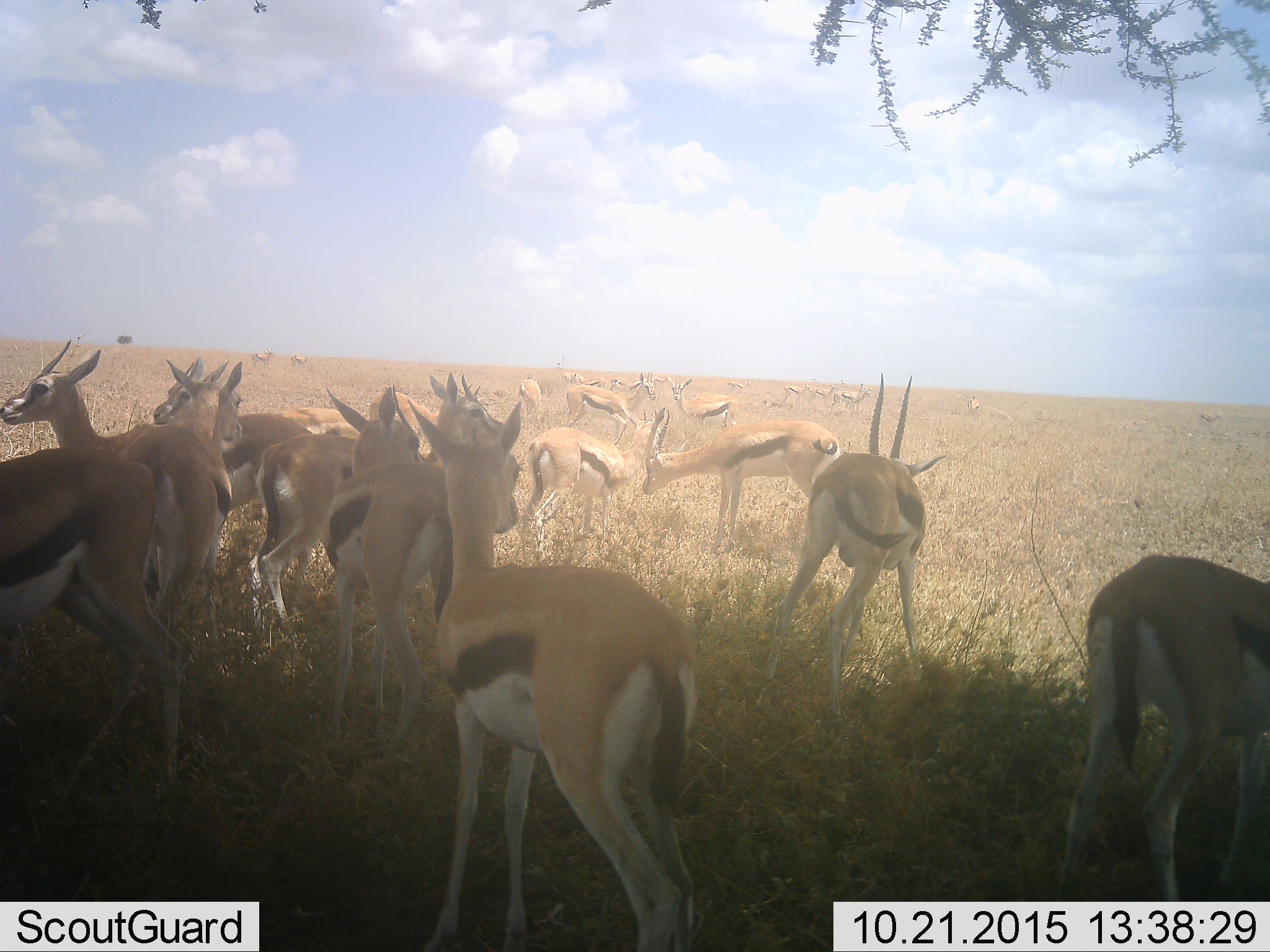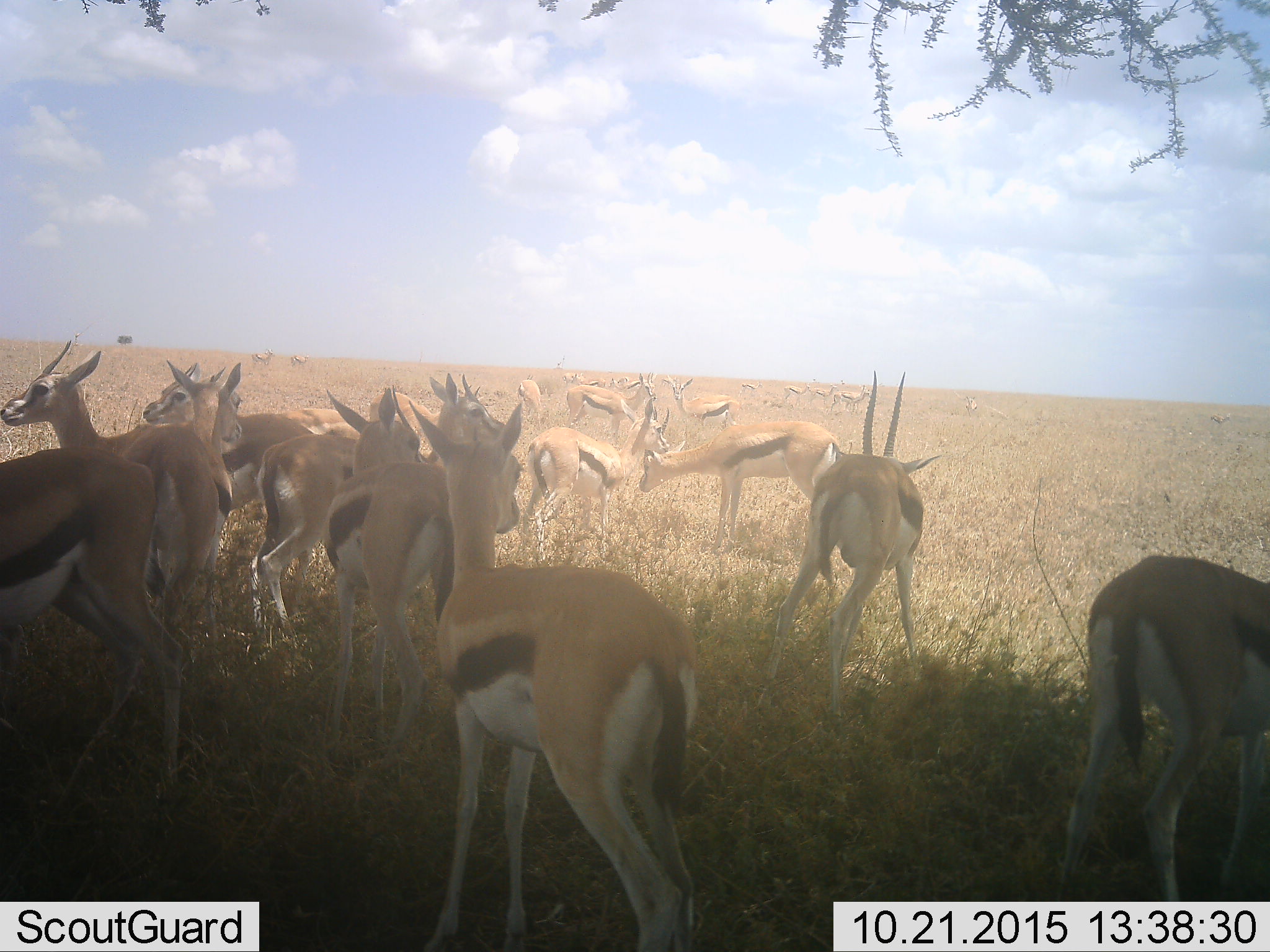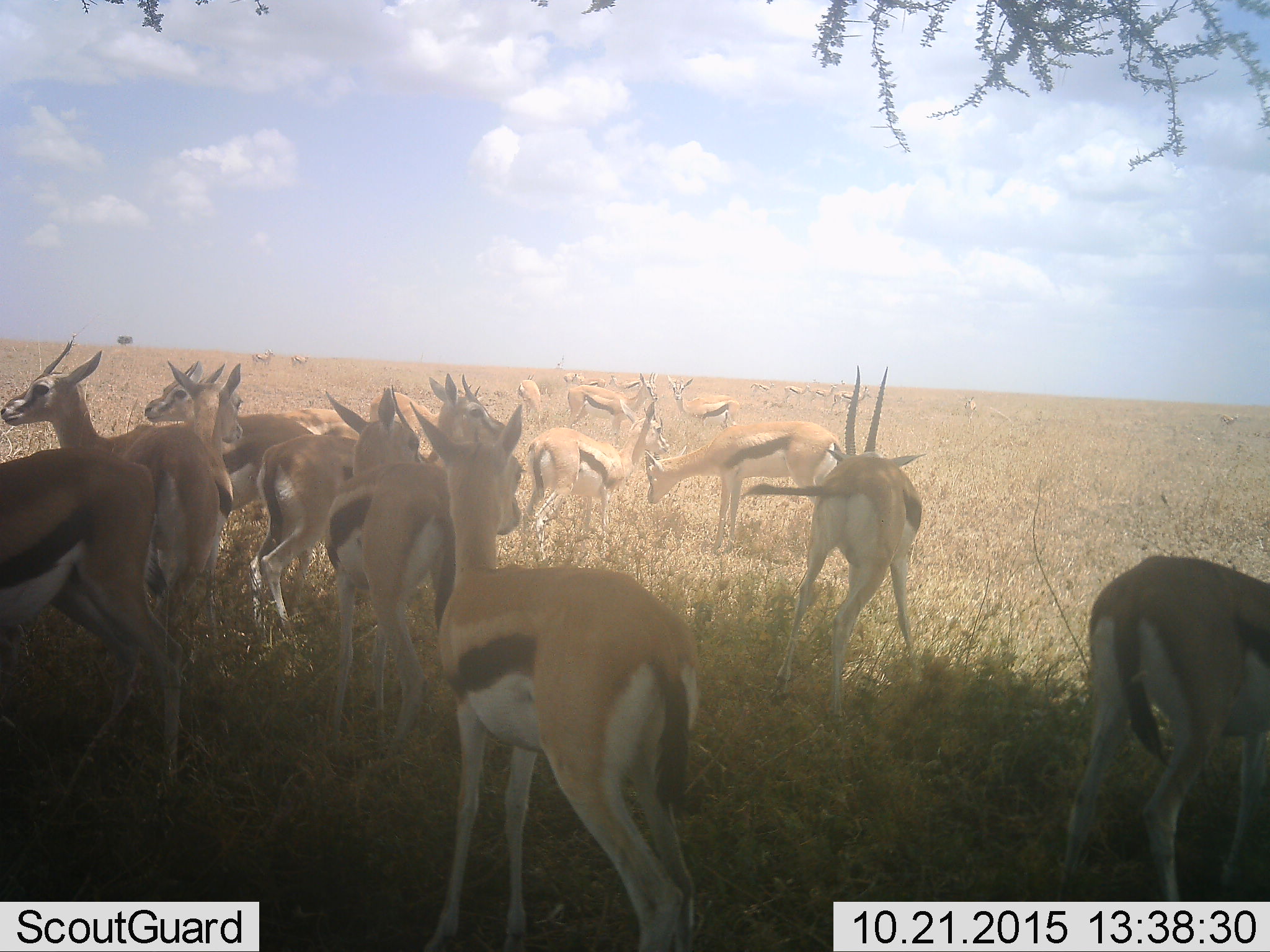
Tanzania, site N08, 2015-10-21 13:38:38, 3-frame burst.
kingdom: Animalia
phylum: Chordata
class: Mammalia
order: Artiodactyla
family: Bovidae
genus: Eudorcas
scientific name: Eudorcas thomsonii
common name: thomson's gazelle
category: gazellethomsons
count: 11-50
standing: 100%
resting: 0%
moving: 50%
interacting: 12%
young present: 25%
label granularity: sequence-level